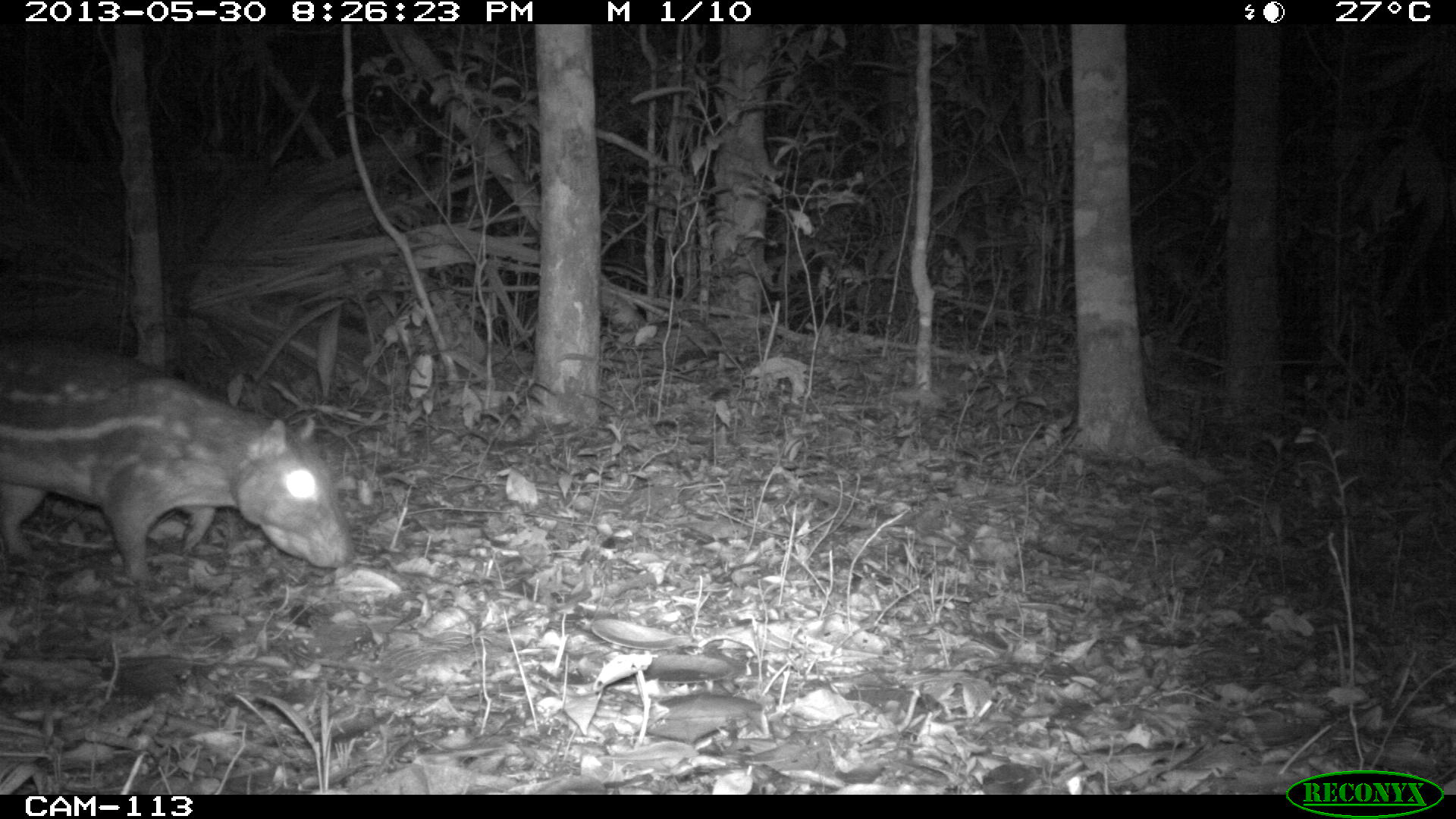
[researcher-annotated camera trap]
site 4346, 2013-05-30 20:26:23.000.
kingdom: Animalia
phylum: Chordata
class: Mammalia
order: Rodentia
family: Cuniculidae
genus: Cuniculus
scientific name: Cuniculus paca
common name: lowland paca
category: agouti paca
Agouti paca (lowland paca) (Cuniculus paca), count 1.